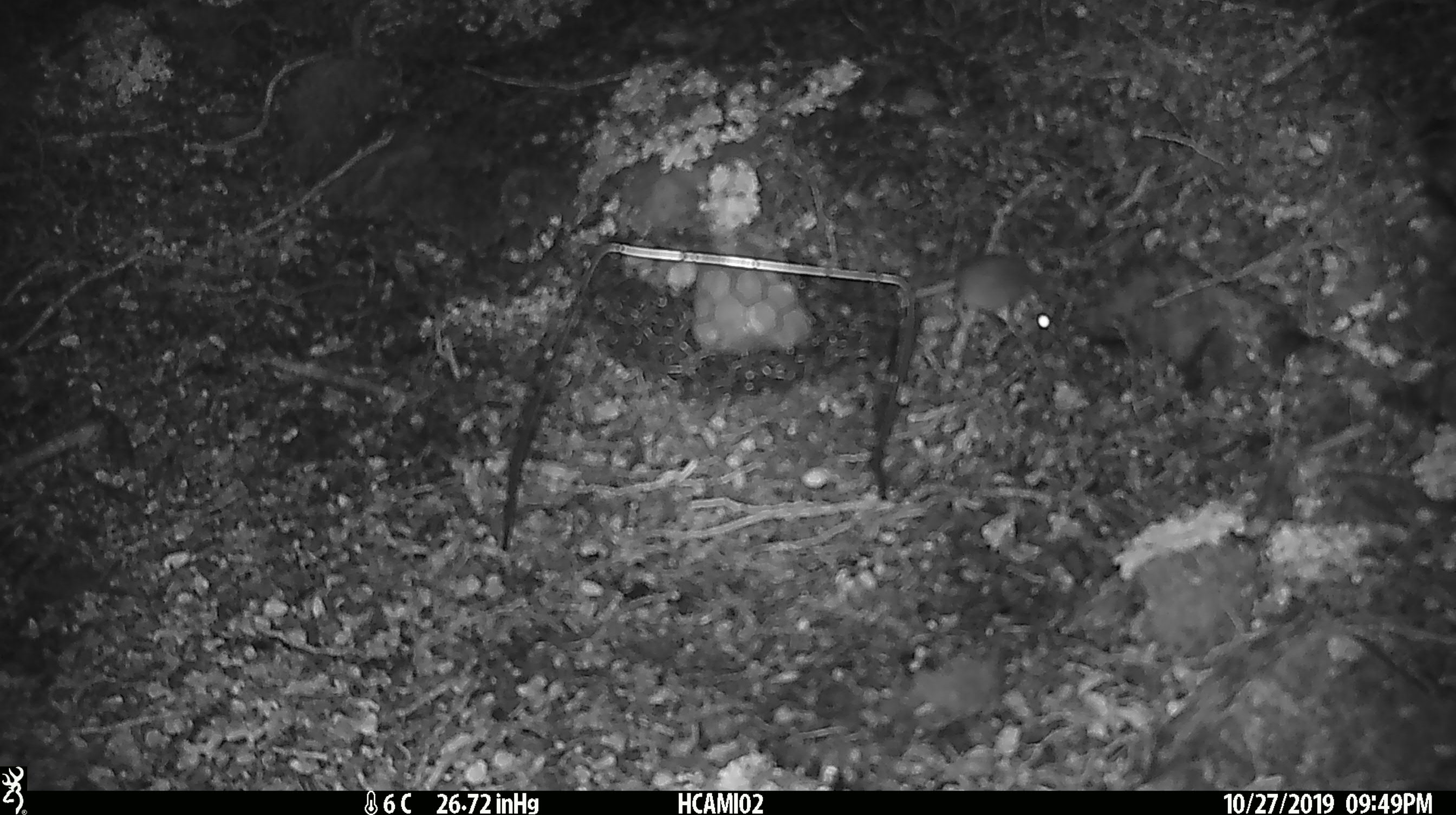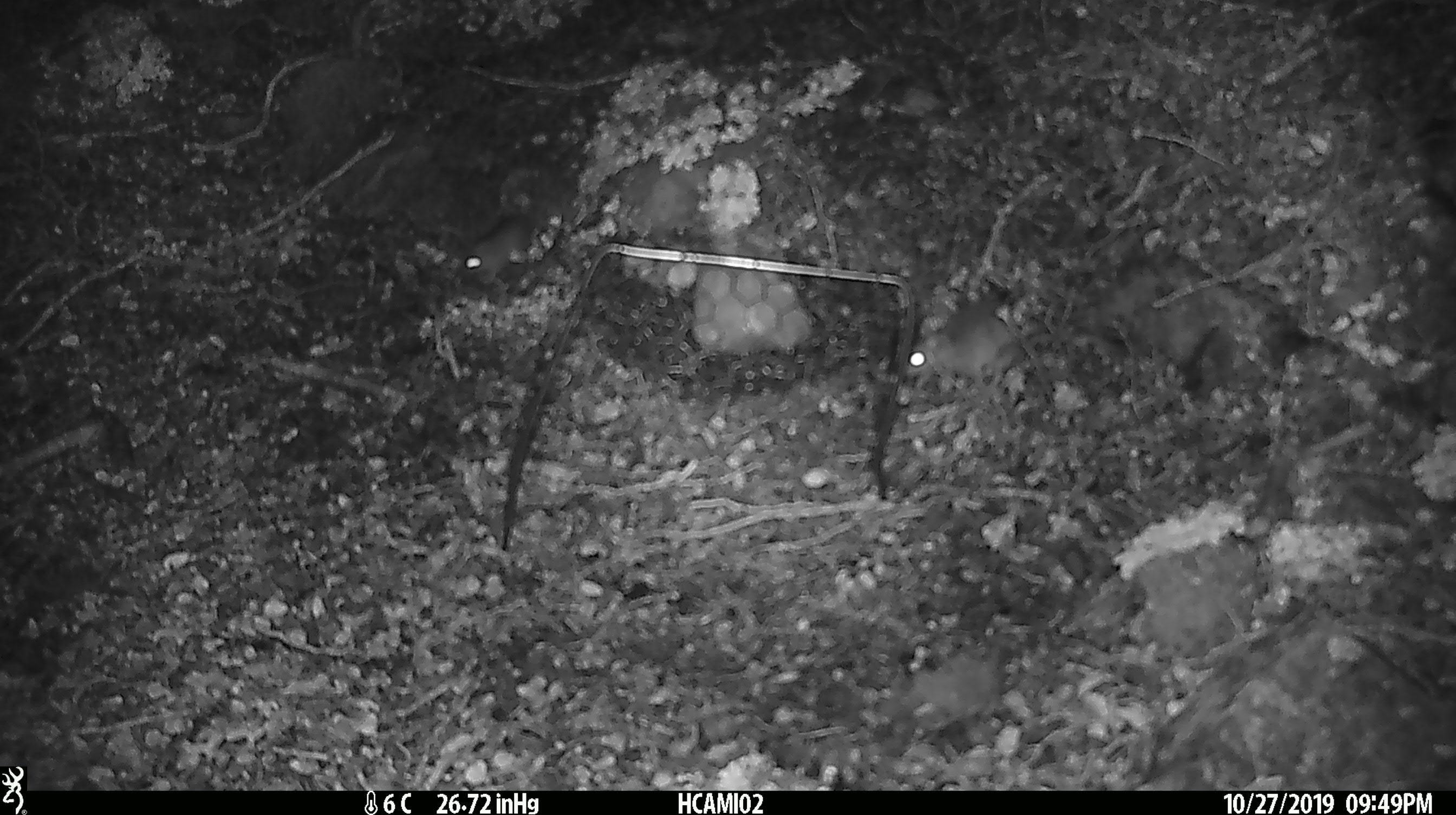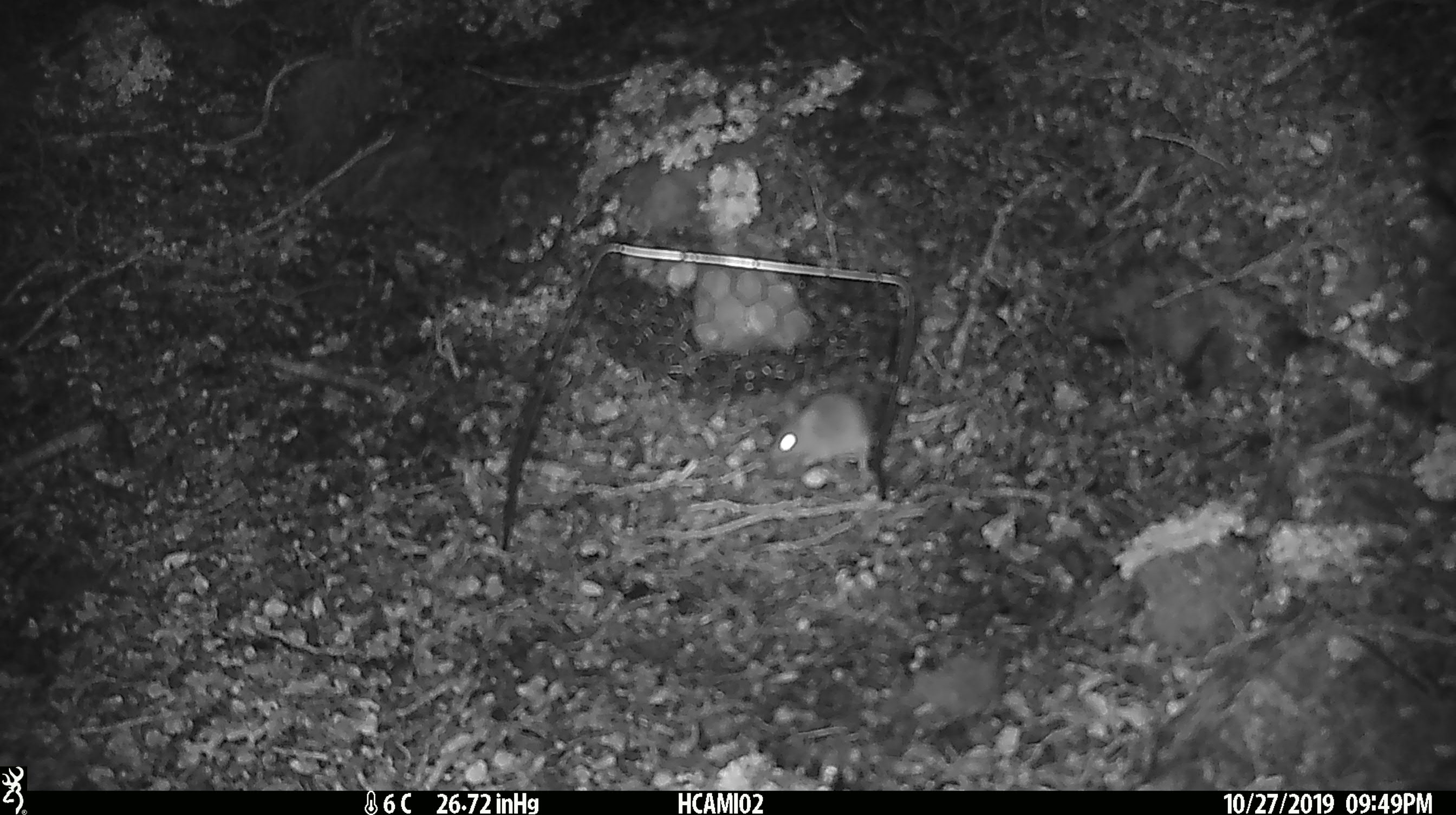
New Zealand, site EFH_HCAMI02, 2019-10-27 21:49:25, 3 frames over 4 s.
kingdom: Animalia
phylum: Chordata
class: Mammalia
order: Rodentia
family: Muridae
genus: Mus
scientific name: Mus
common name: mouse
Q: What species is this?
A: Mouse (Mus).